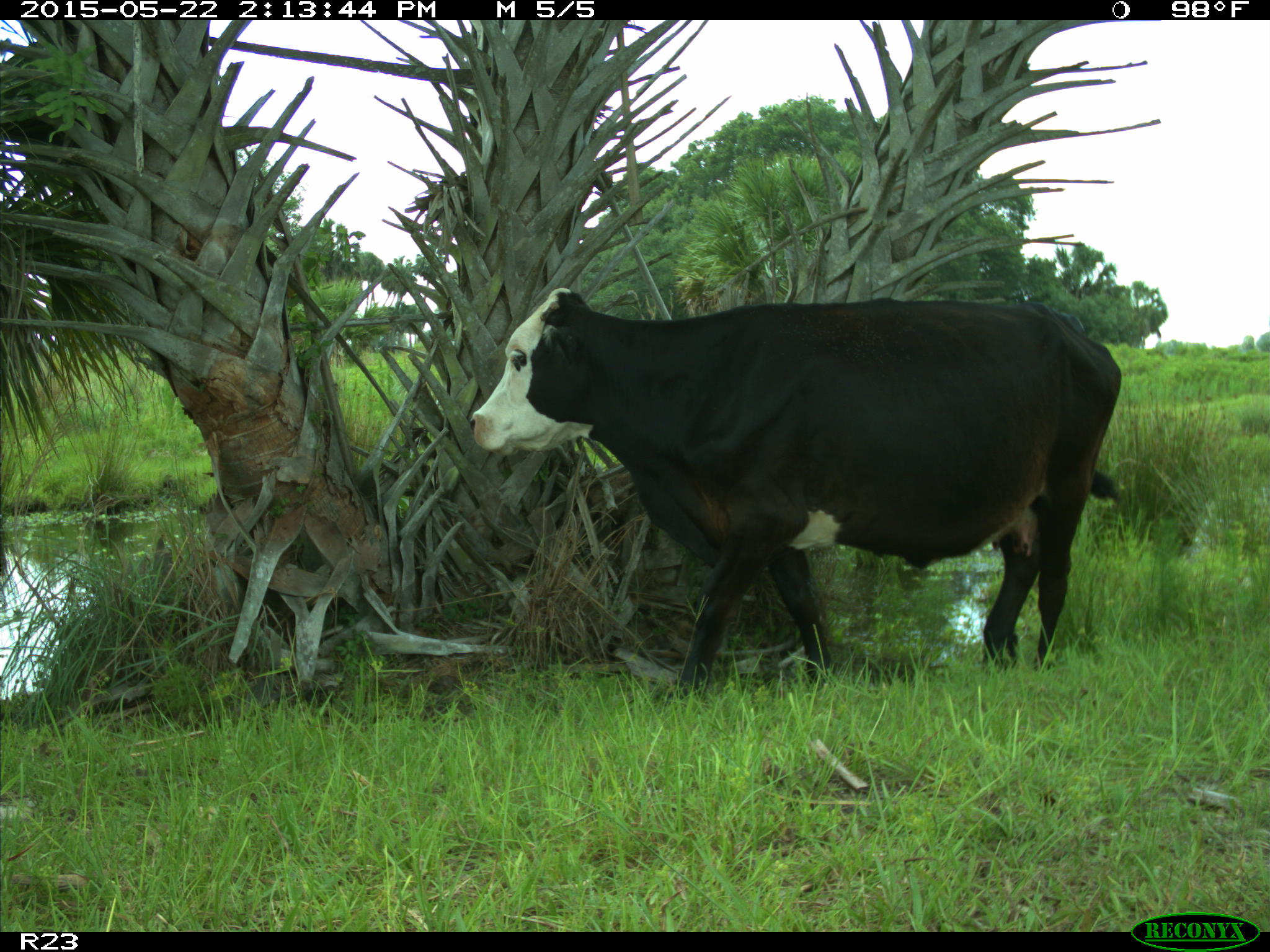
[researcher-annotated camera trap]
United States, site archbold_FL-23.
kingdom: Animalia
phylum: Chordata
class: Mammalia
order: Artiodactyla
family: Bovidae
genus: Bos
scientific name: Bos taurus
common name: domestic cow